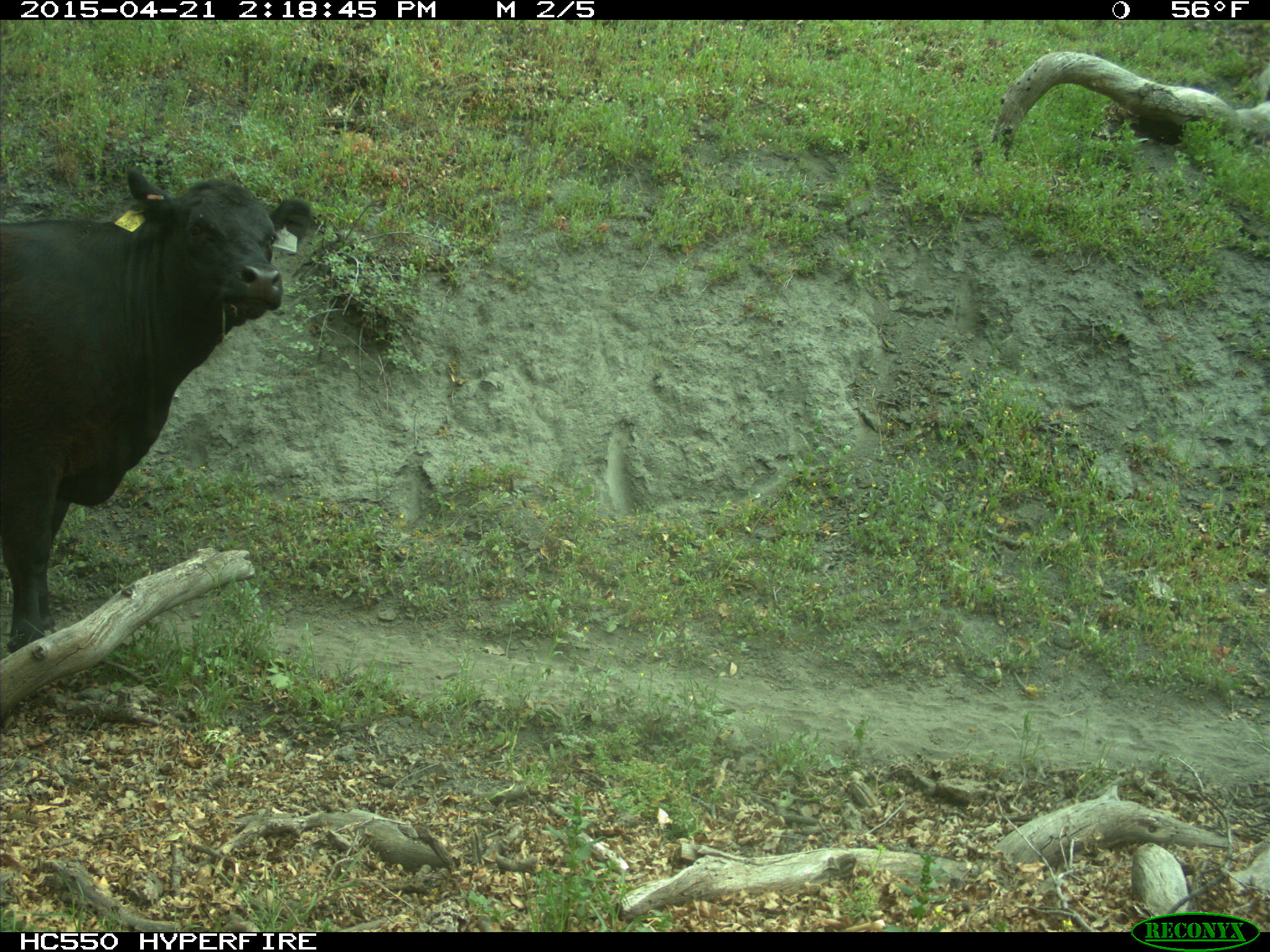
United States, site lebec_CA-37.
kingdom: Animalia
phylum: Chordata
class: Mammalia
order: Artiodactyla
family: Bovidae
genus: Bos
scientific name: Bos taurus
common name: domestic cow